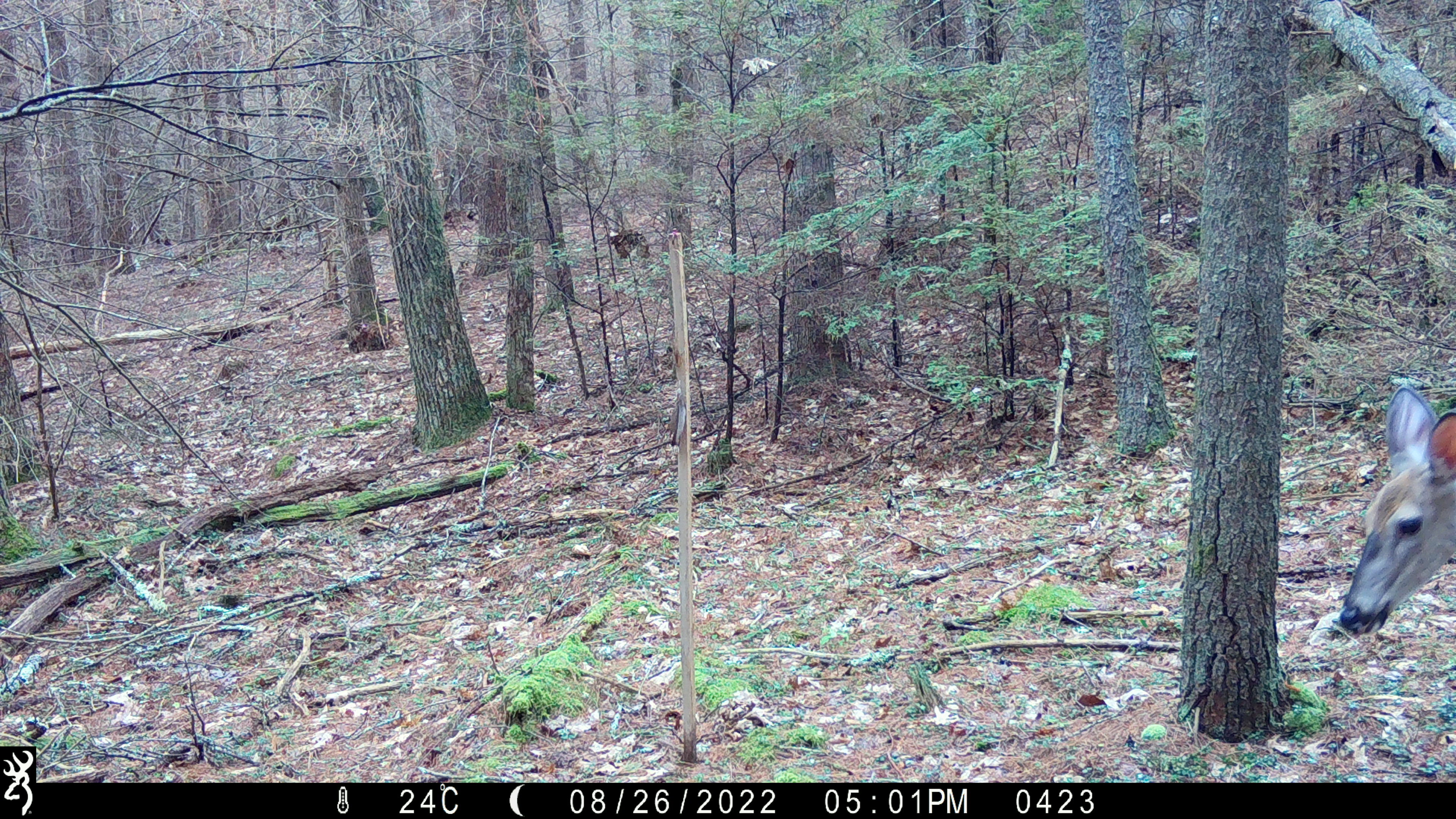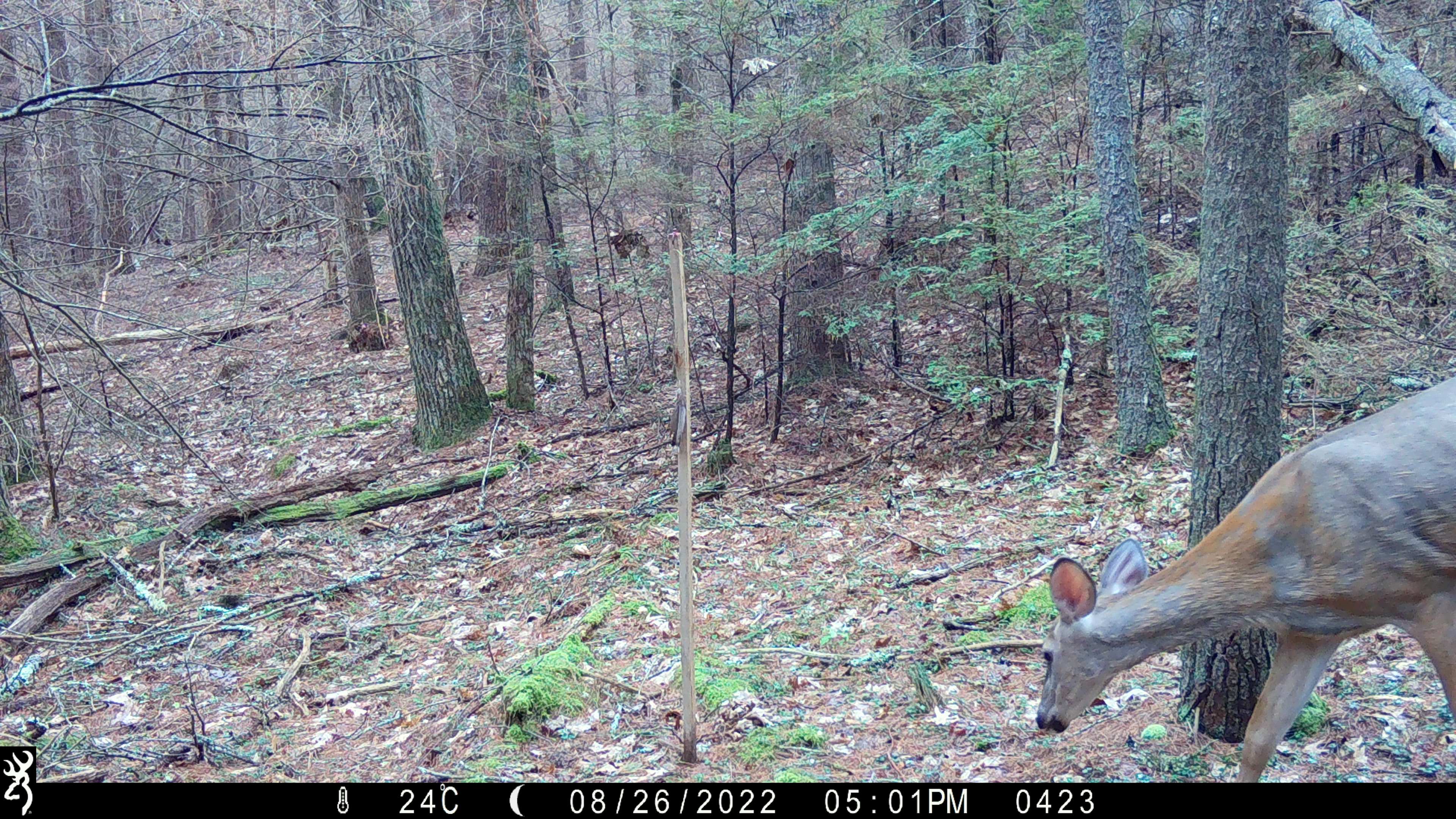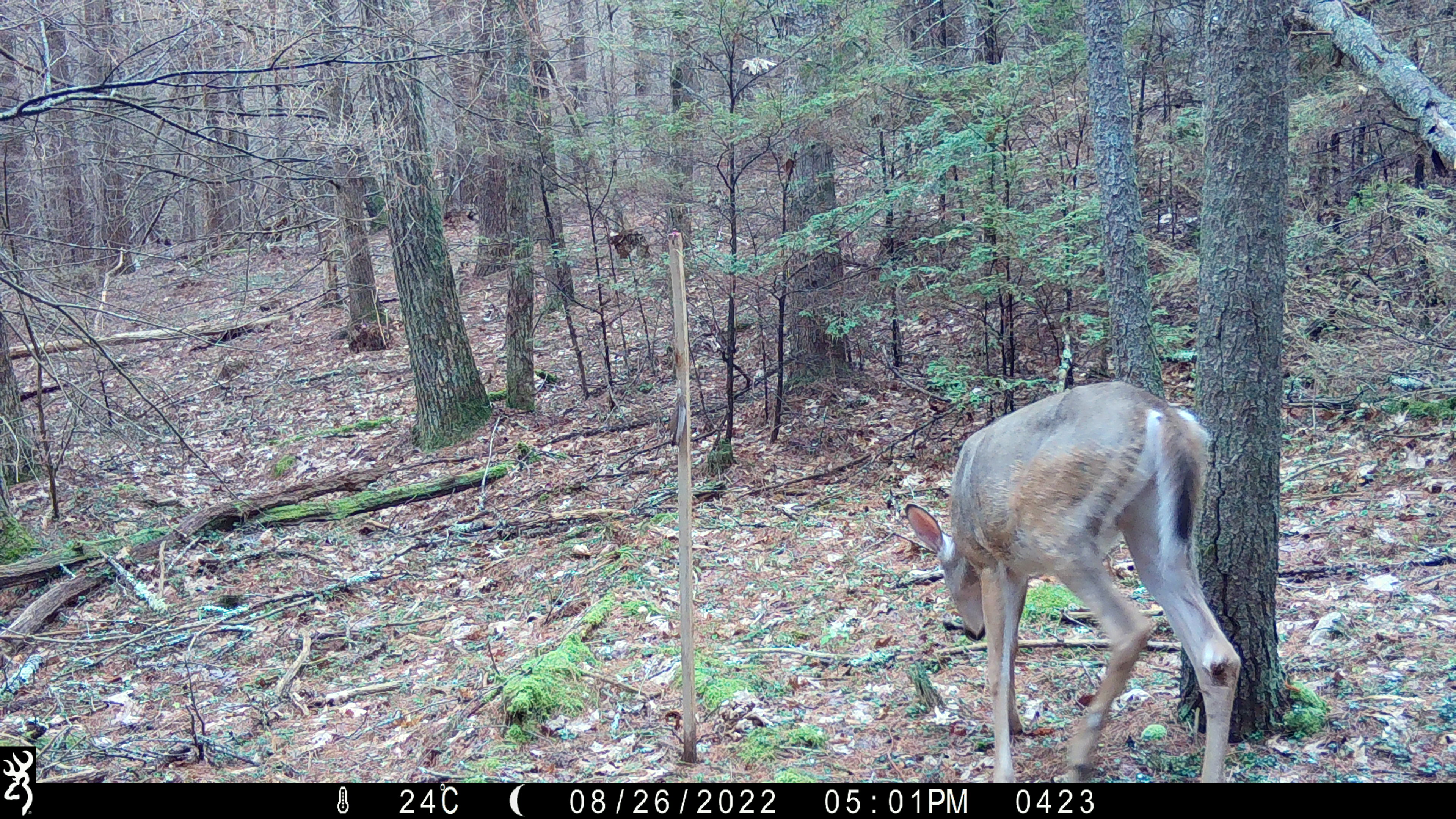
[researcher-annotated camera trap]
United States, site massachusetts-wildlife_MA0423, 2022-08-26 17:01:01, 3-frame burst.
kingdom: Animalia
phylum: Chordata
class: Mammalia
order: Artiodactyla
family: Cervidae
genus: Odocoileus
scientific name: Odocoileus virginianus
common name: white-tailed deer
White-tailed deer (Odocoileus virginianus).